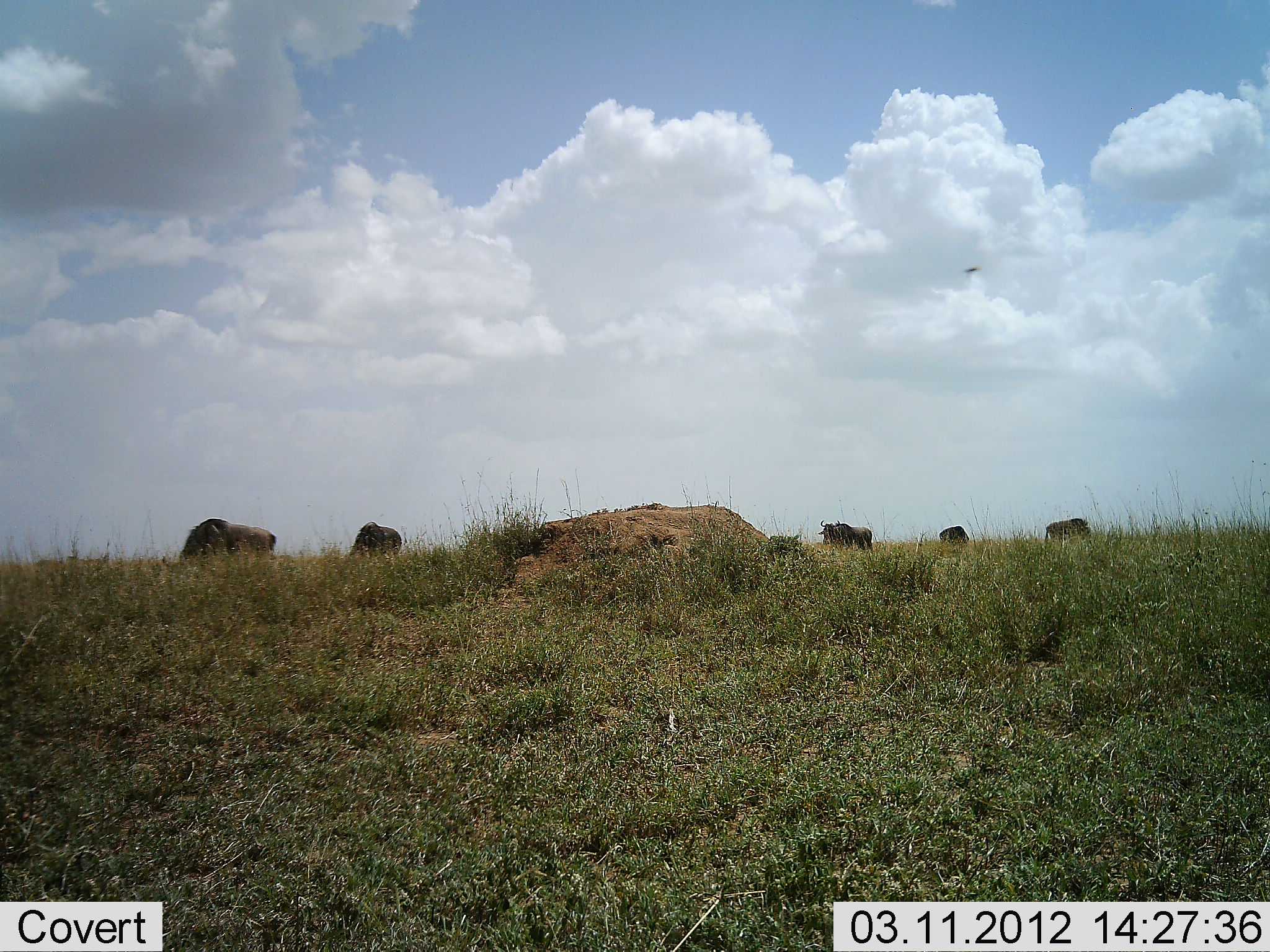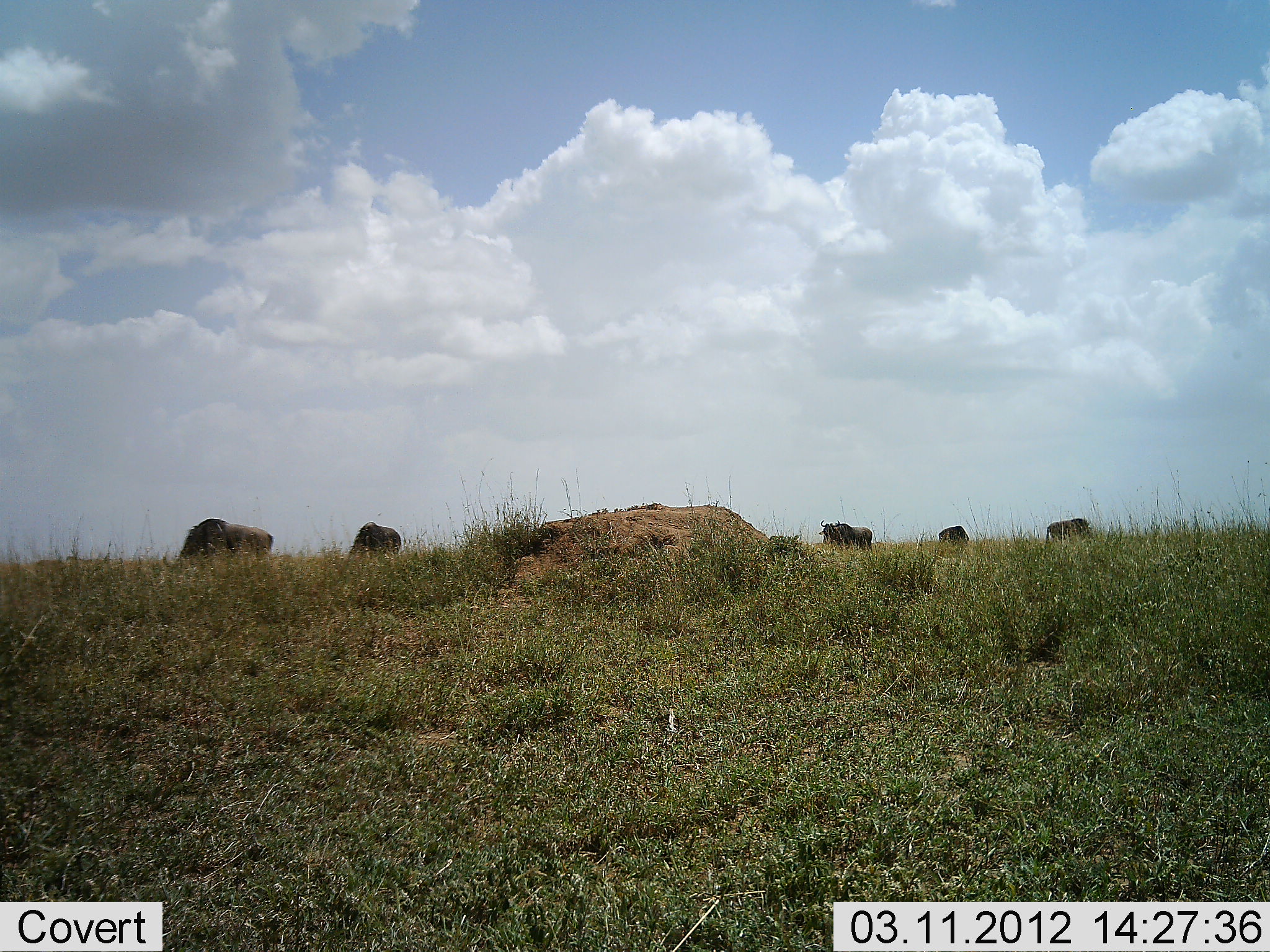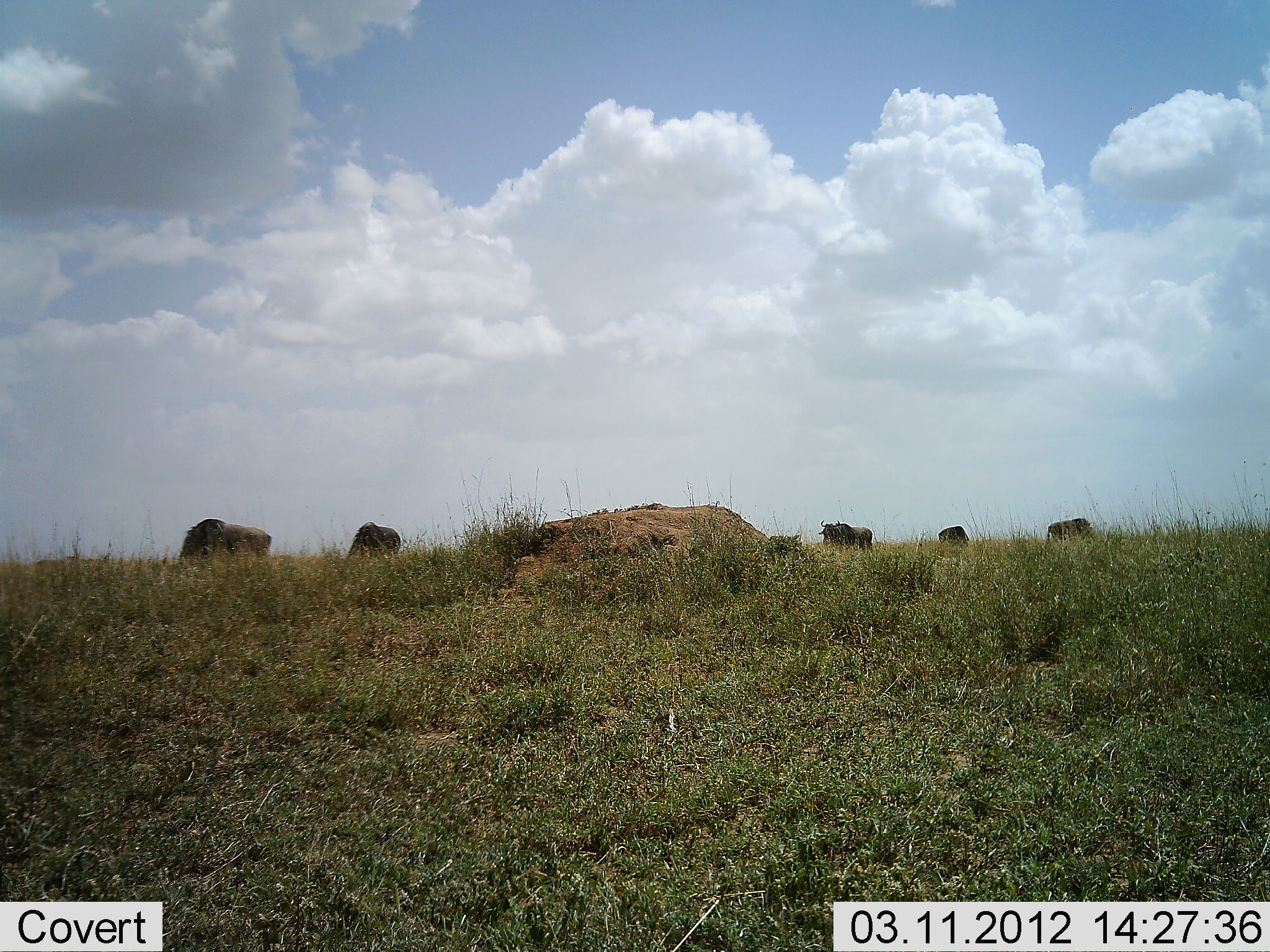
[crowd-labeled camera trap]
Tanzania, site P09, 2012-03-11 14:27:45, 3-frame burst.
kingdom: Animalia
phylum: Chordata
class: Mammalia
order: Artiodactyla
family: Bovidae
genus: Connochaetes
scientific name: Connochaetes taurinus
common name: blue wildebeest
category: wildebeest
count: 5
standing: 42%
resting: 0%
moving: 4%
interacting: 0%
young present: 0%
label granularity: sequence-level